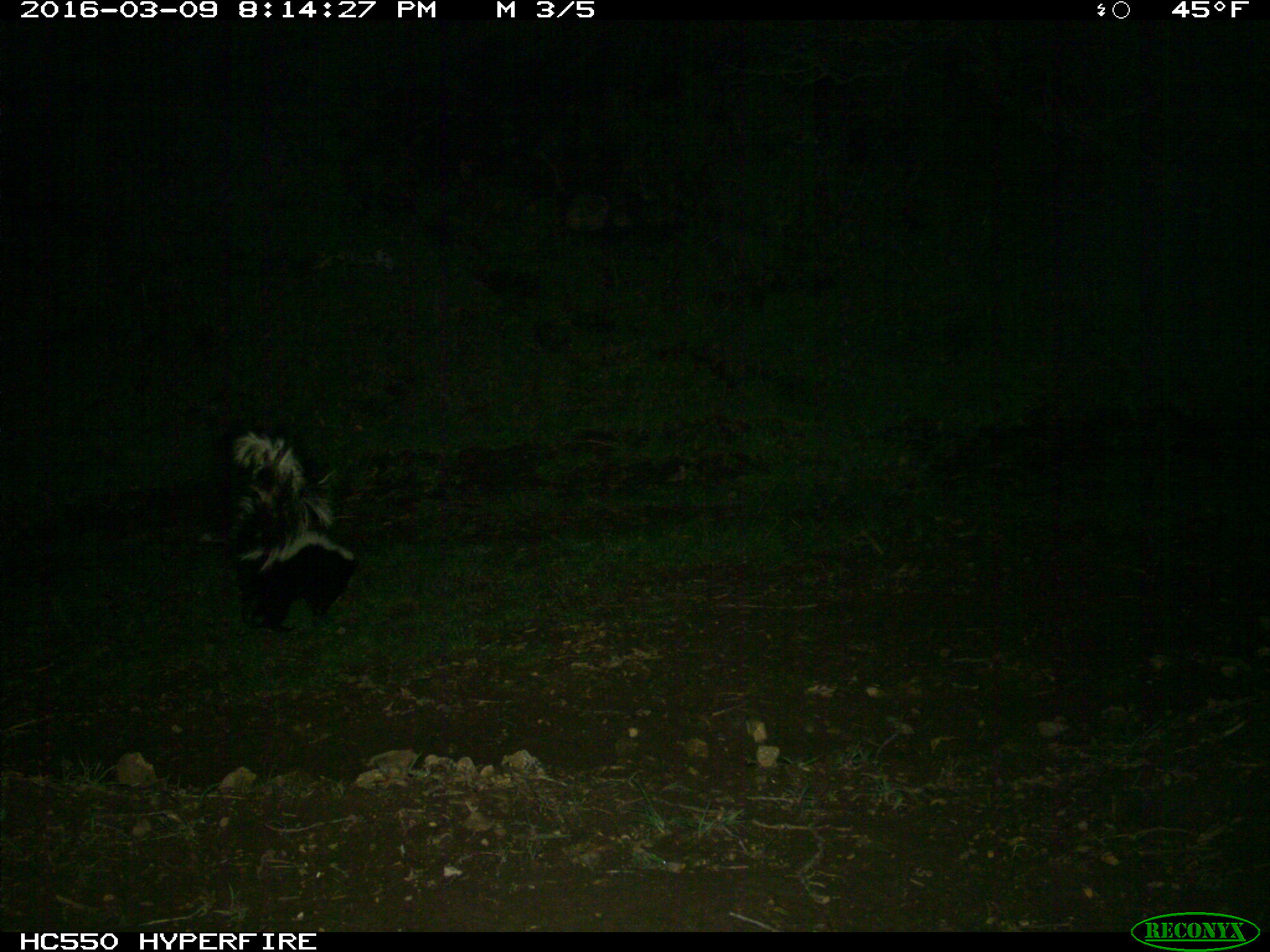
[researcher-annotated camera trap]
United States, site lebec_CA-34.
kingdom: Animalia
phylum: Chordata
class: Mammalia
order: Carnivora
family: Mephitidae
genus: Mephitis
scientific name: Mephitis mephitis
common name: striped skunk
Mephitis mephitis (striped skunk).